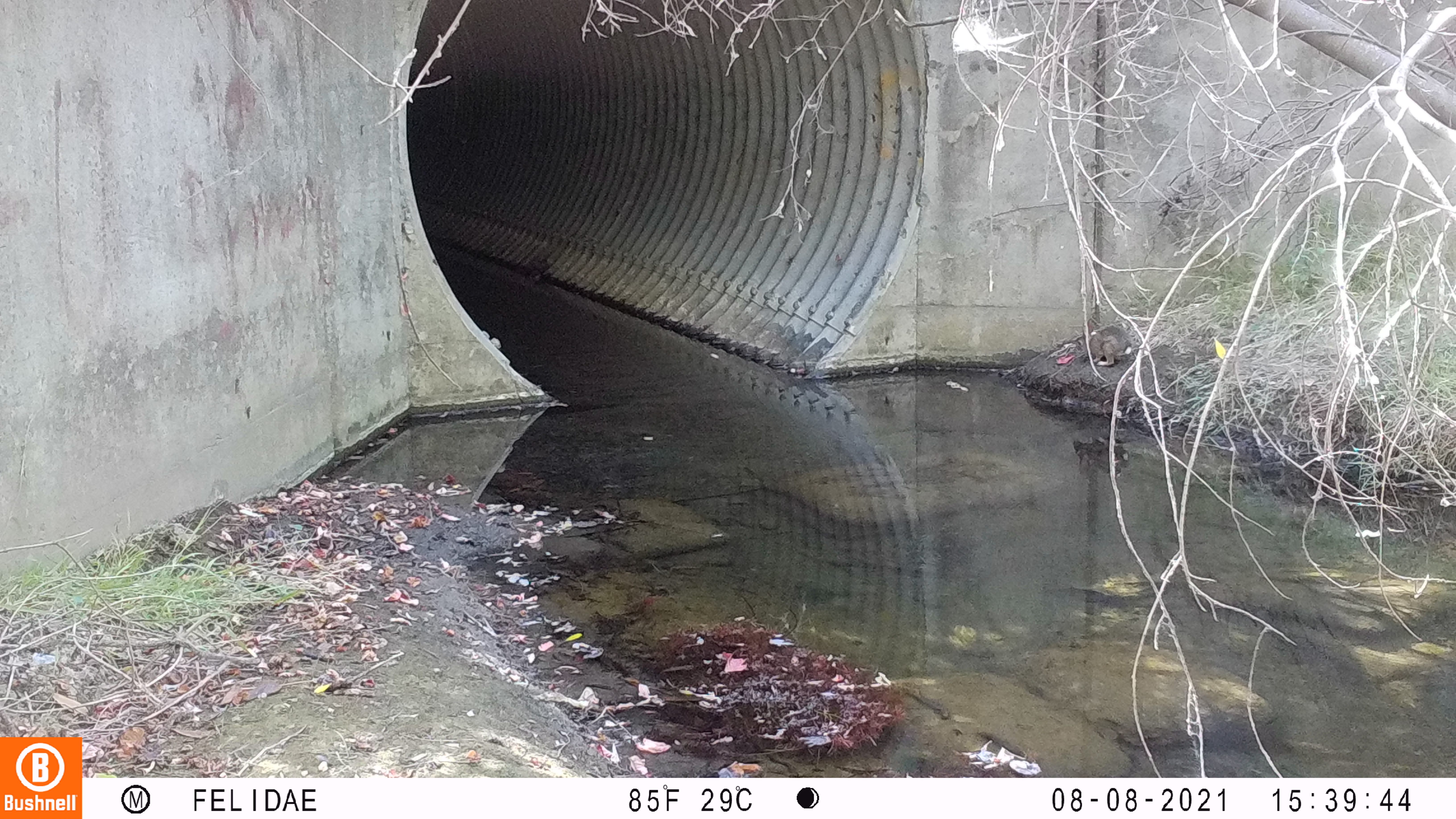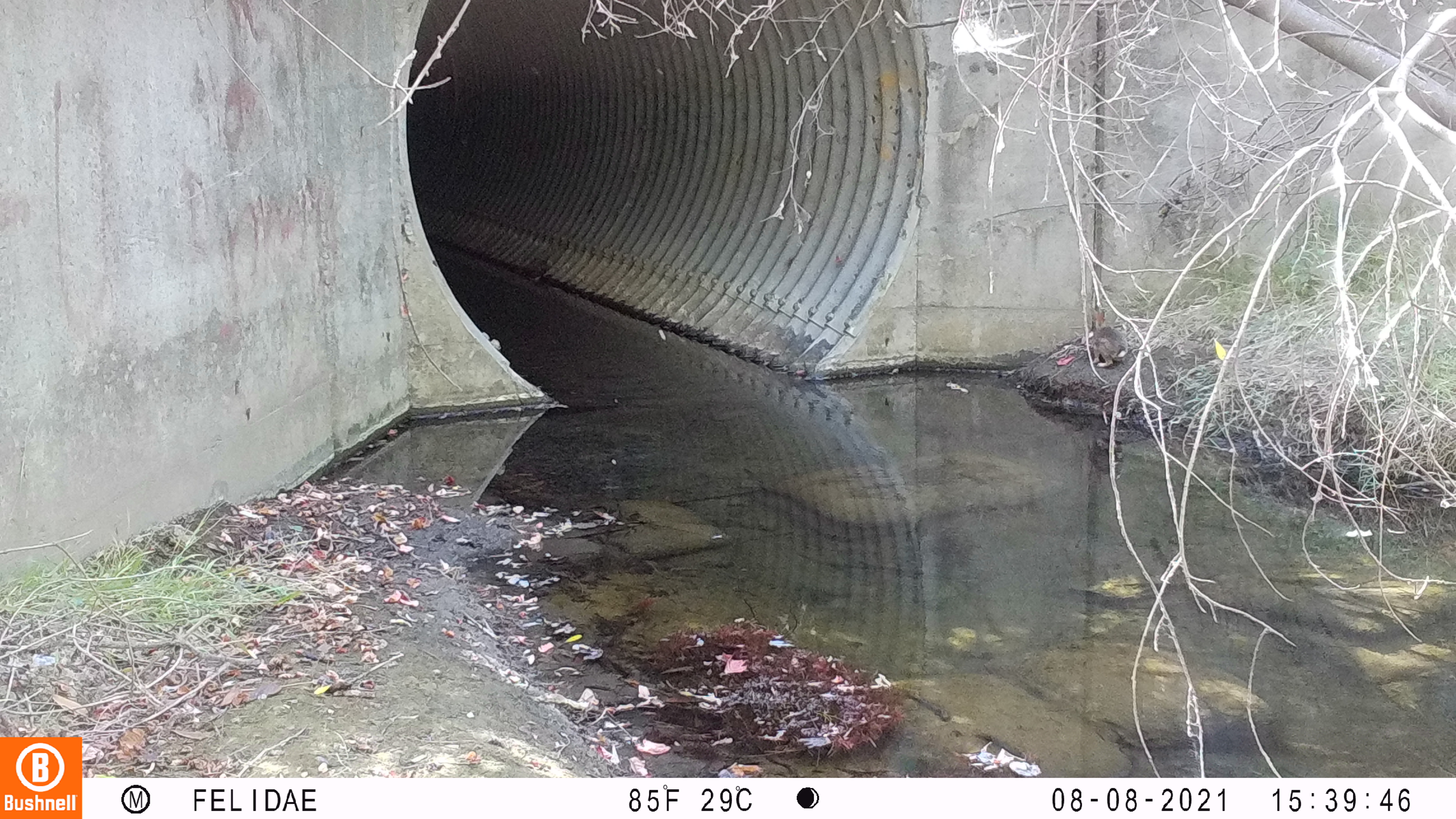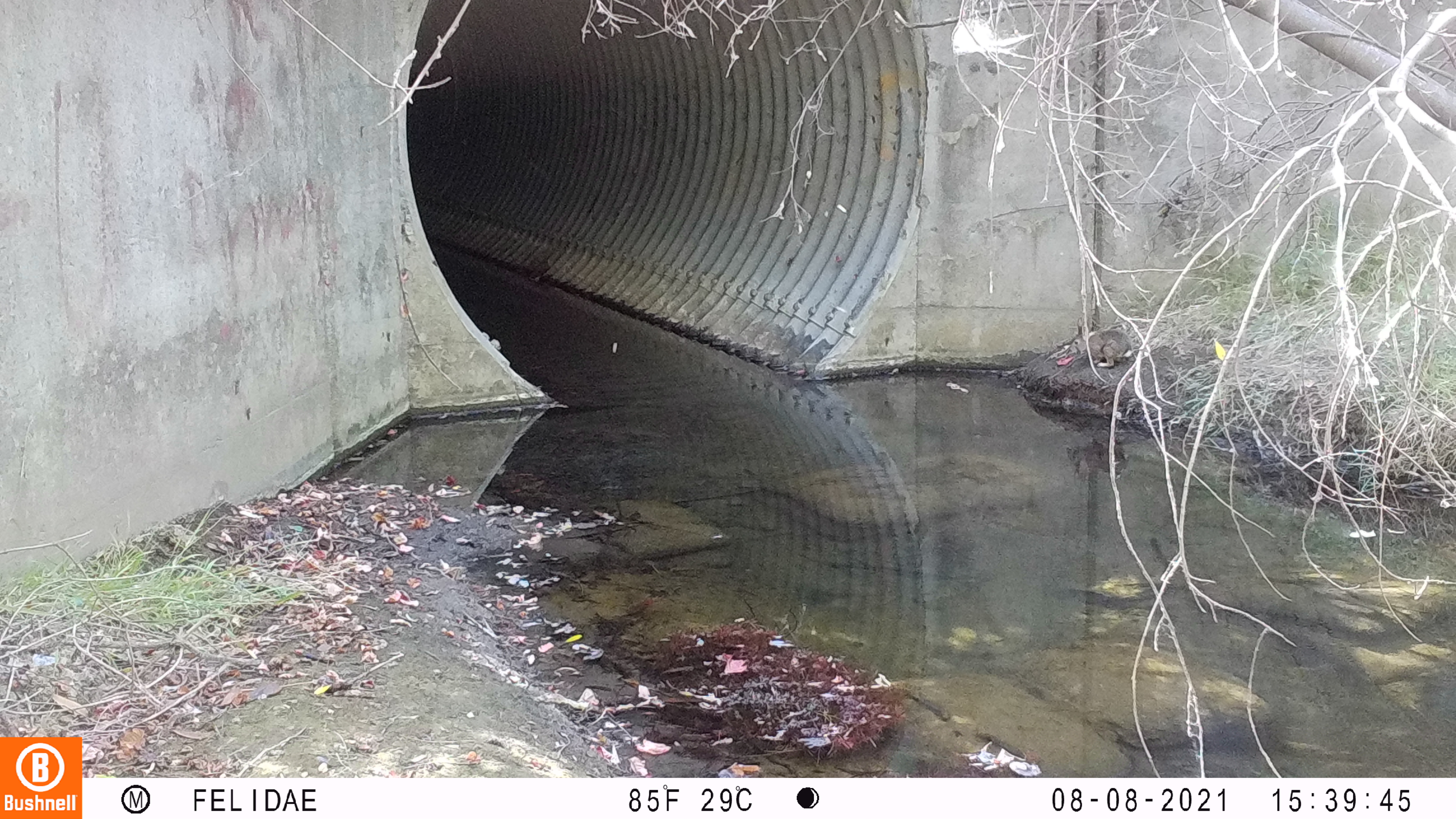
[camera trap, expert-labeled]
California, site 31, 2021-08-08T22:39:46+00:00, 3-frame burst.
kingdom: Animalia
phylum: Chordata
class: Mammalia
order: Lagomorpha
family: Leporidae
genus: Sylvilagus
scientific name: Sylvilagus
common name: cottontail rabbit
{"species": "cottontail rabbit (Sylvilagus)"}